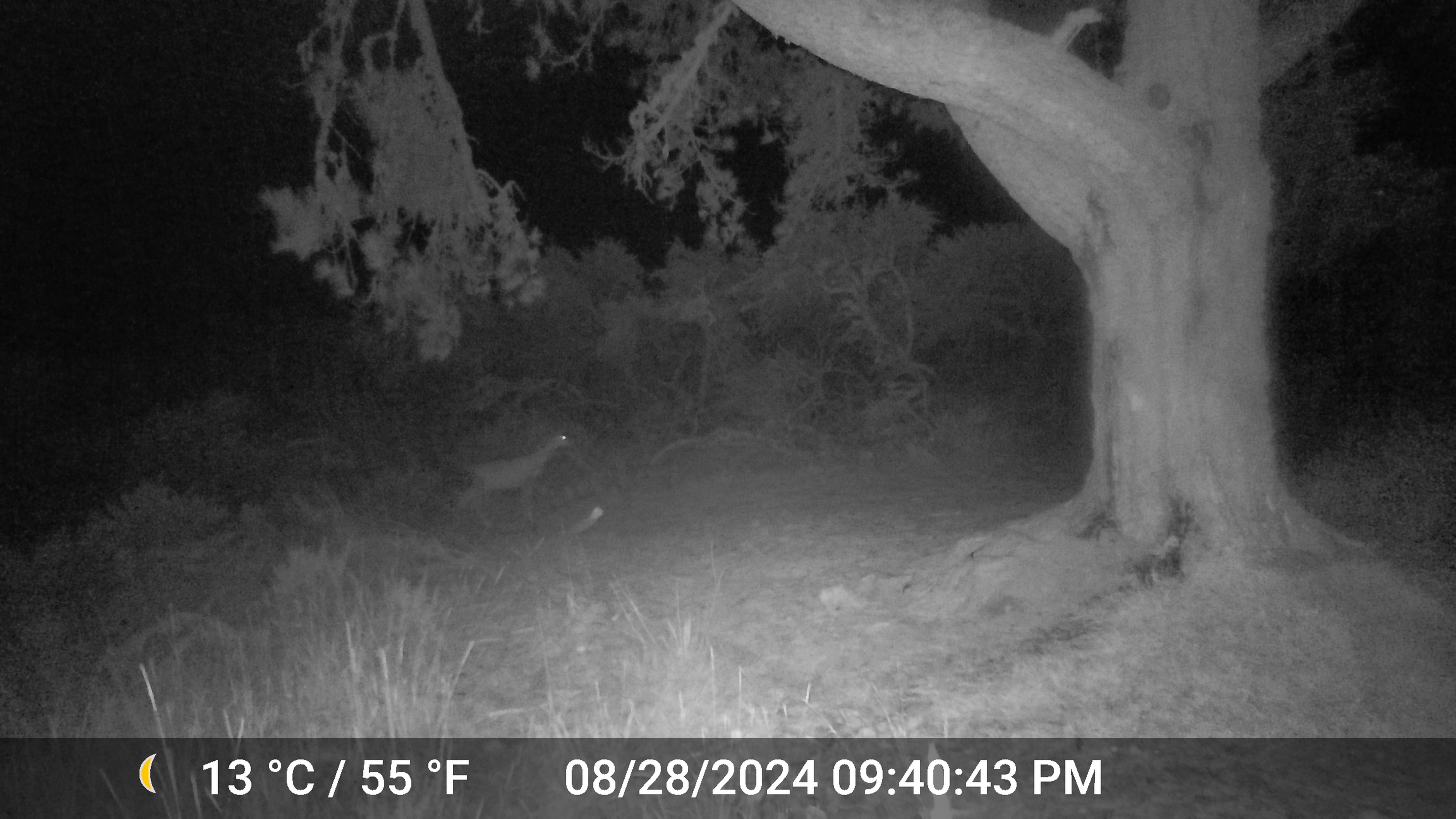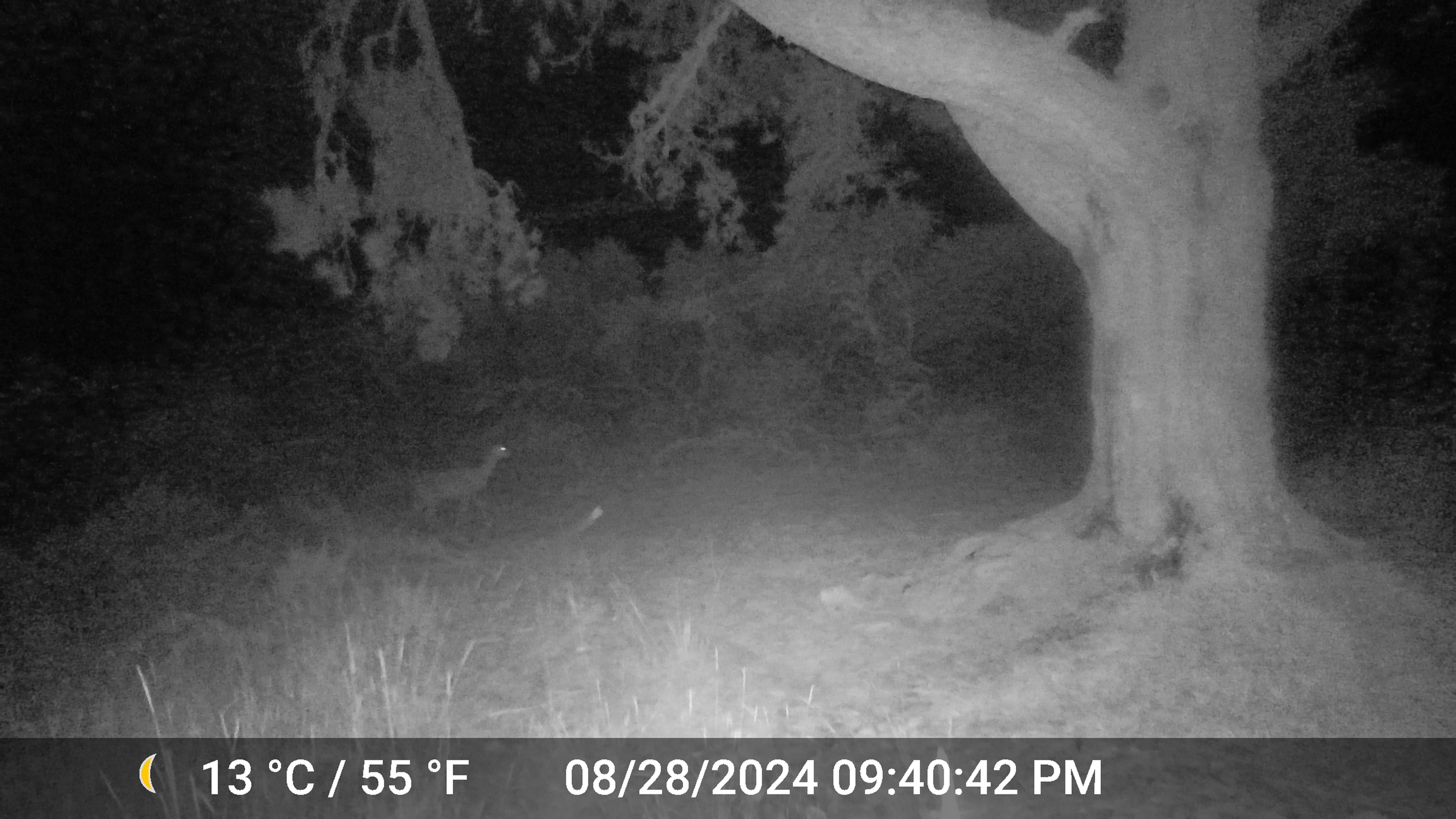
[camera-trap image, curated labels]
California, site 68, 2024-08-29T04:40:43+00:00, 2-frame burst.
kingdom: Animalia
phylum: Chordata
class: Mammalia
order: Artiodactyla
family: Cervidae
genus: Odocoileus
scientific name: Odocoileus hemionus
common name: mule deer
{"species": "mule deer (Odocoileus hemionus)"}